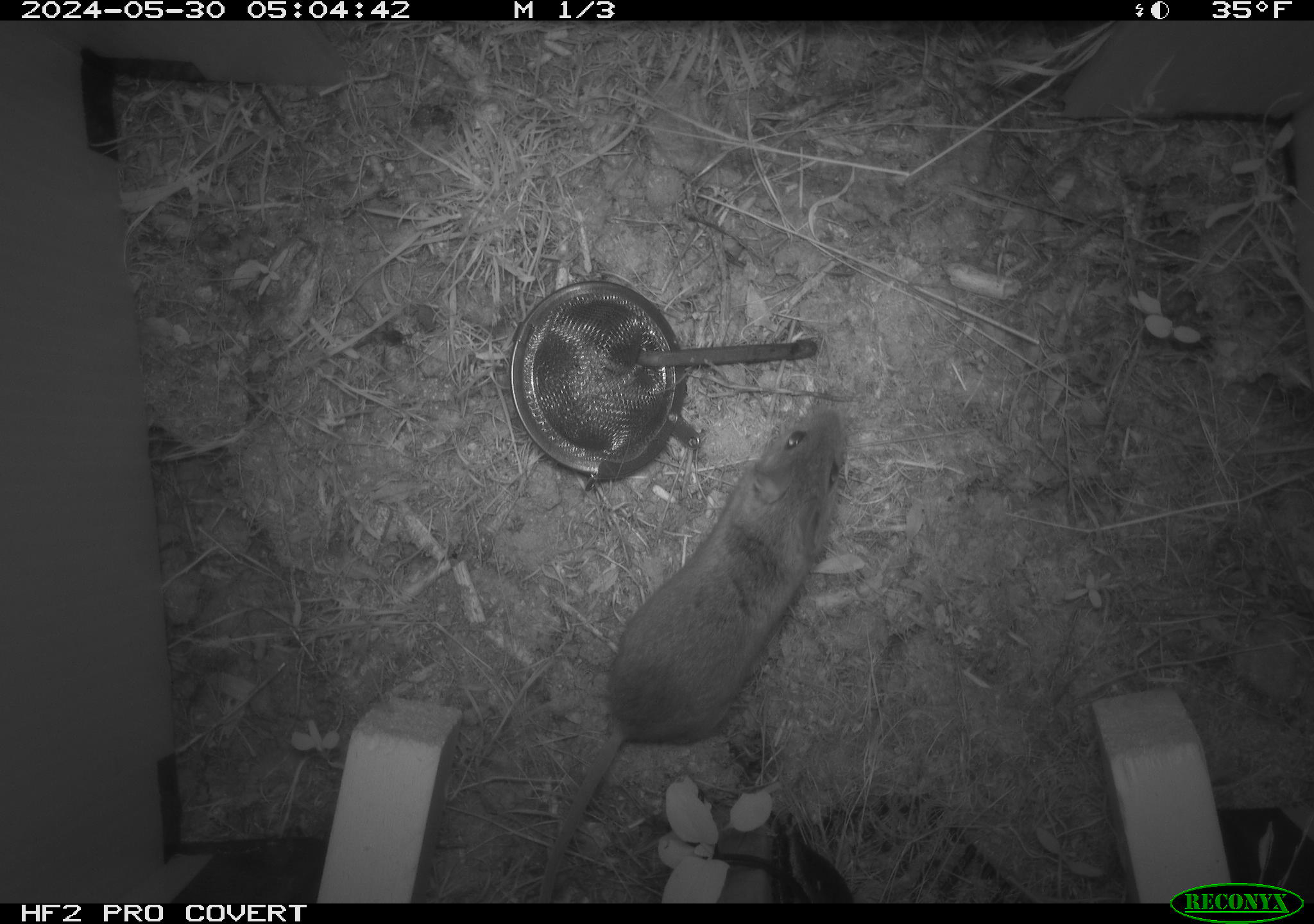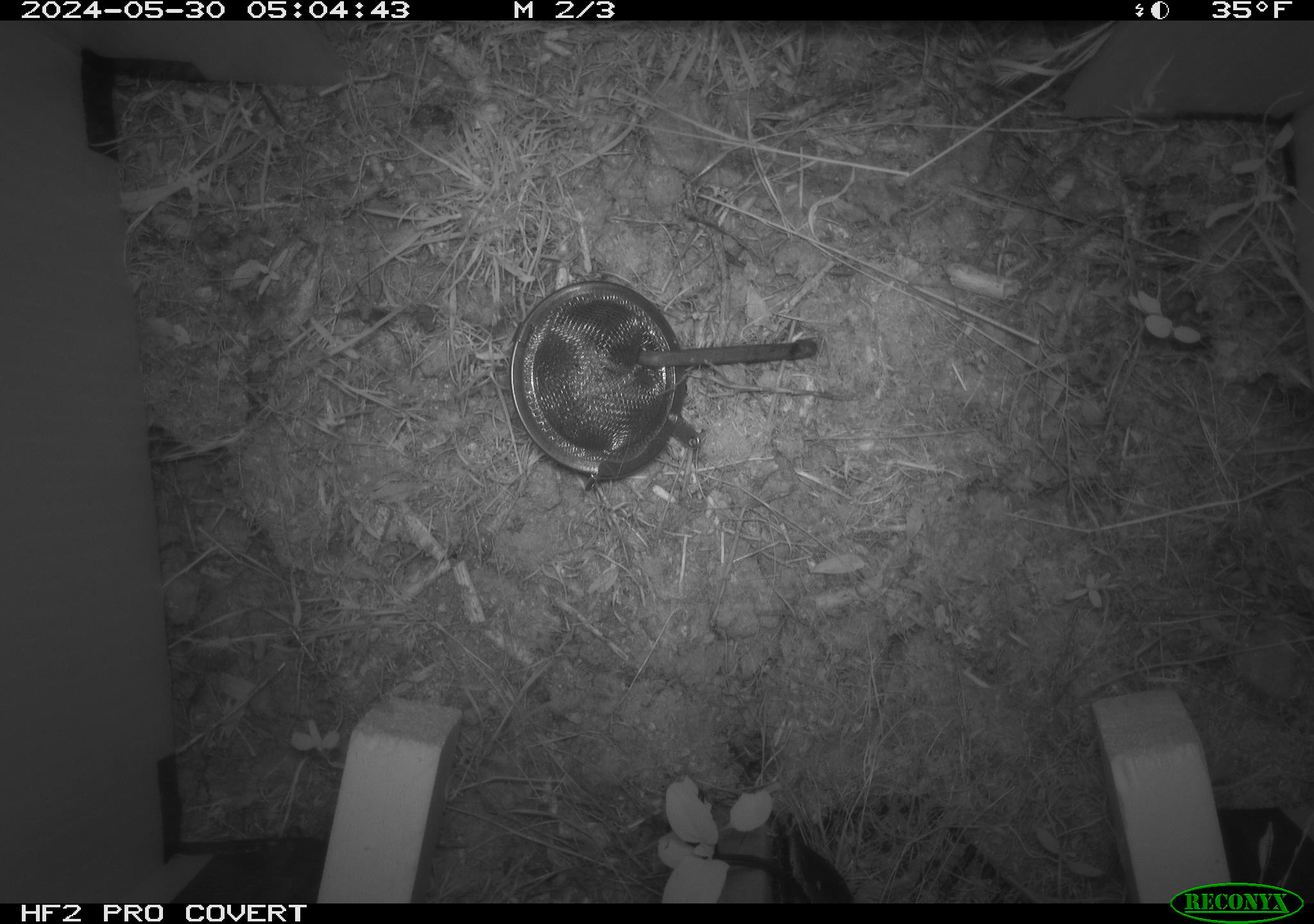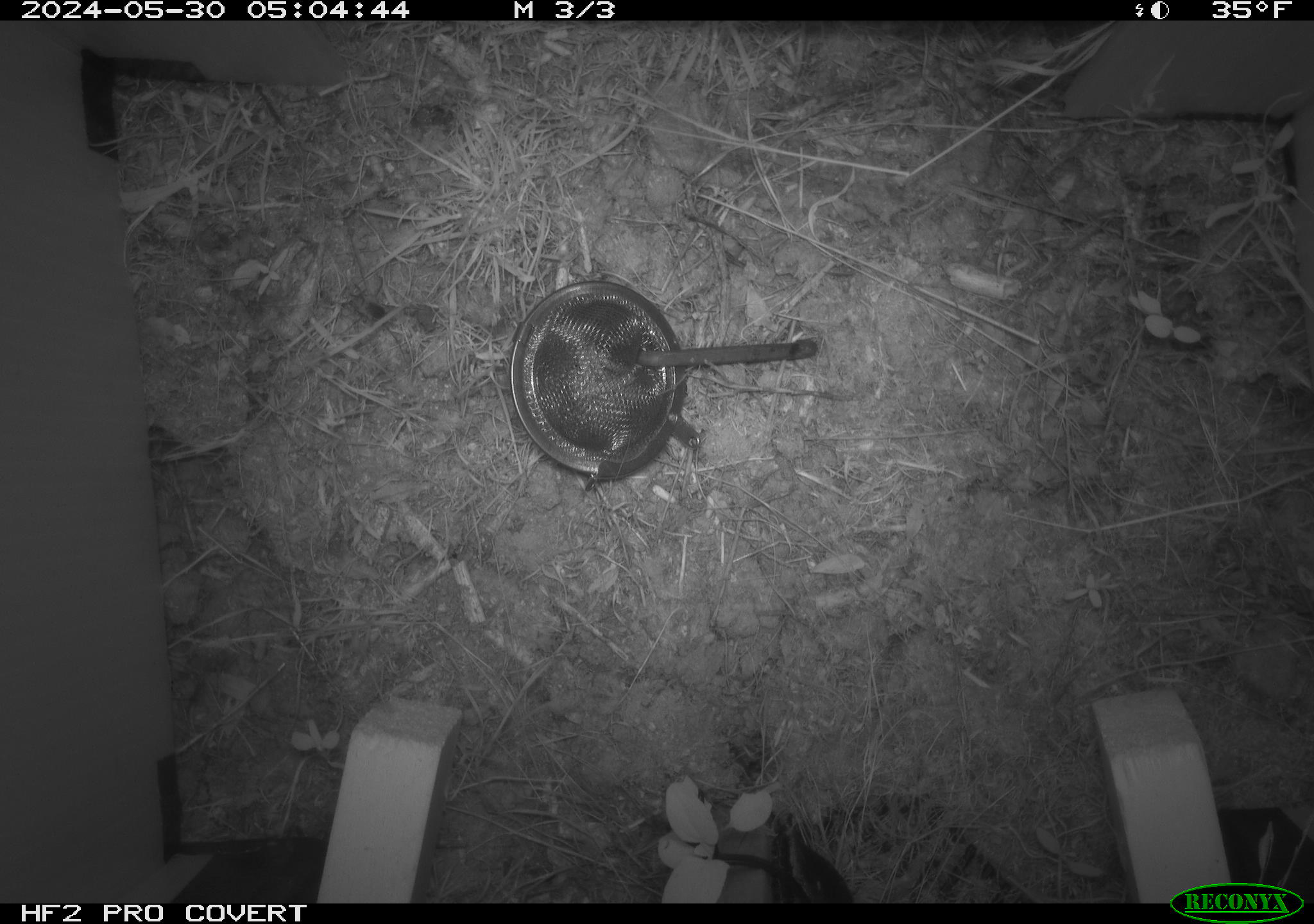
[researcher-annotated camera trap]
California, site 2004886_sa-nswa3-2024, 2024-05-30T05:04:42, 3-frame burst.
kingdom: Animalia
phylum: Chordata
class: Mammalia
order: Rodentia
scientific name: Rodentia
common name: rodent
Rodent (Rodentia).